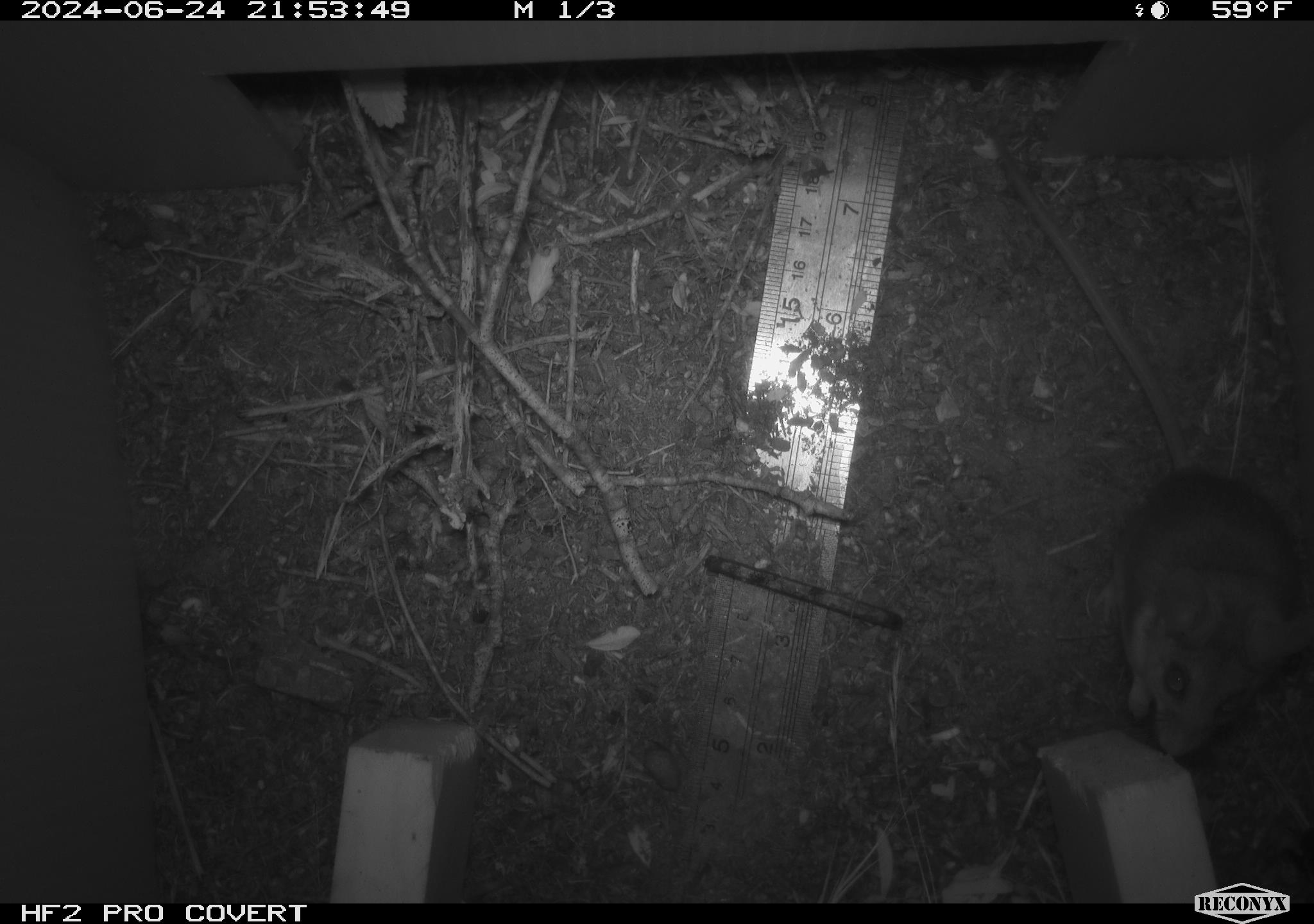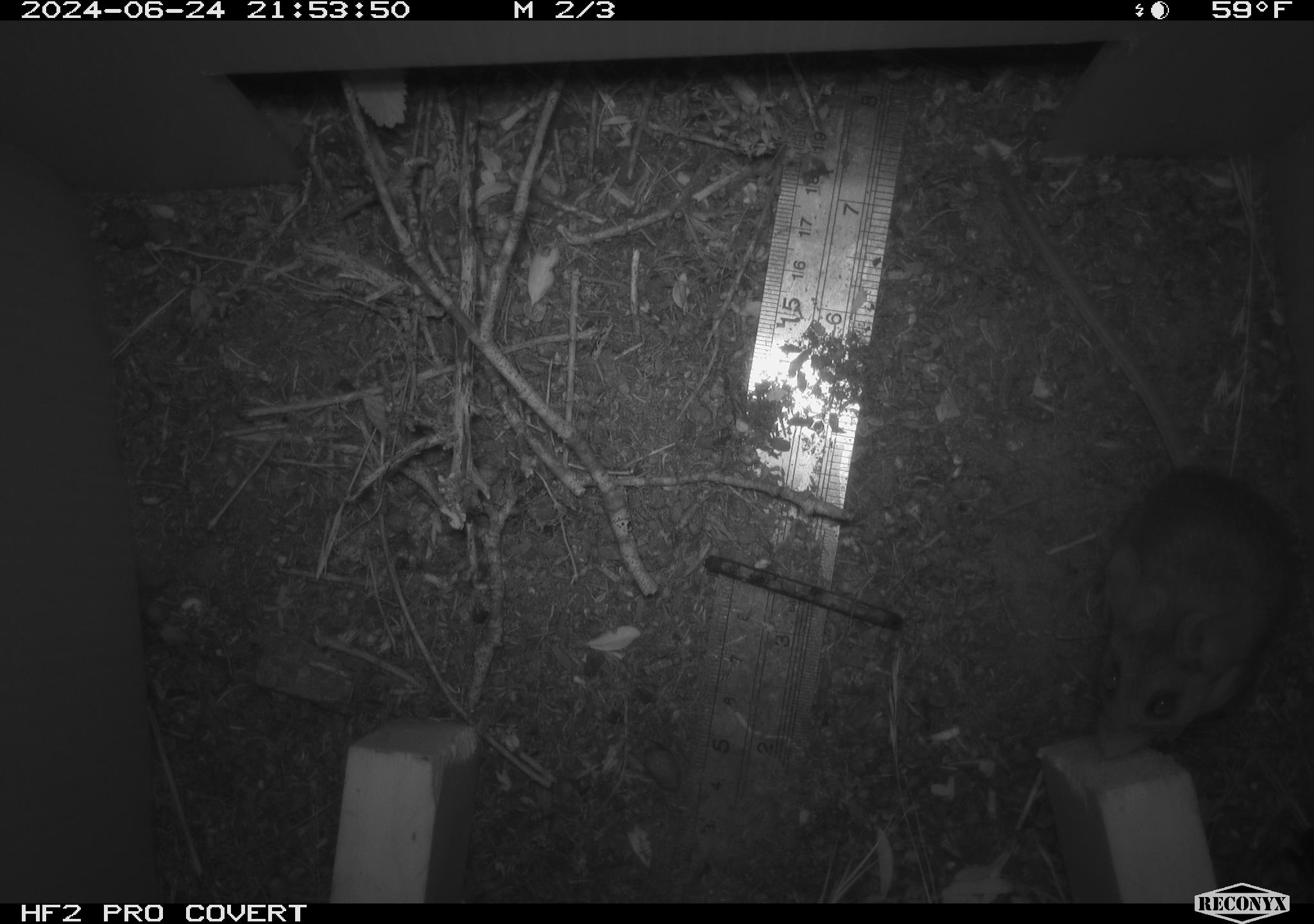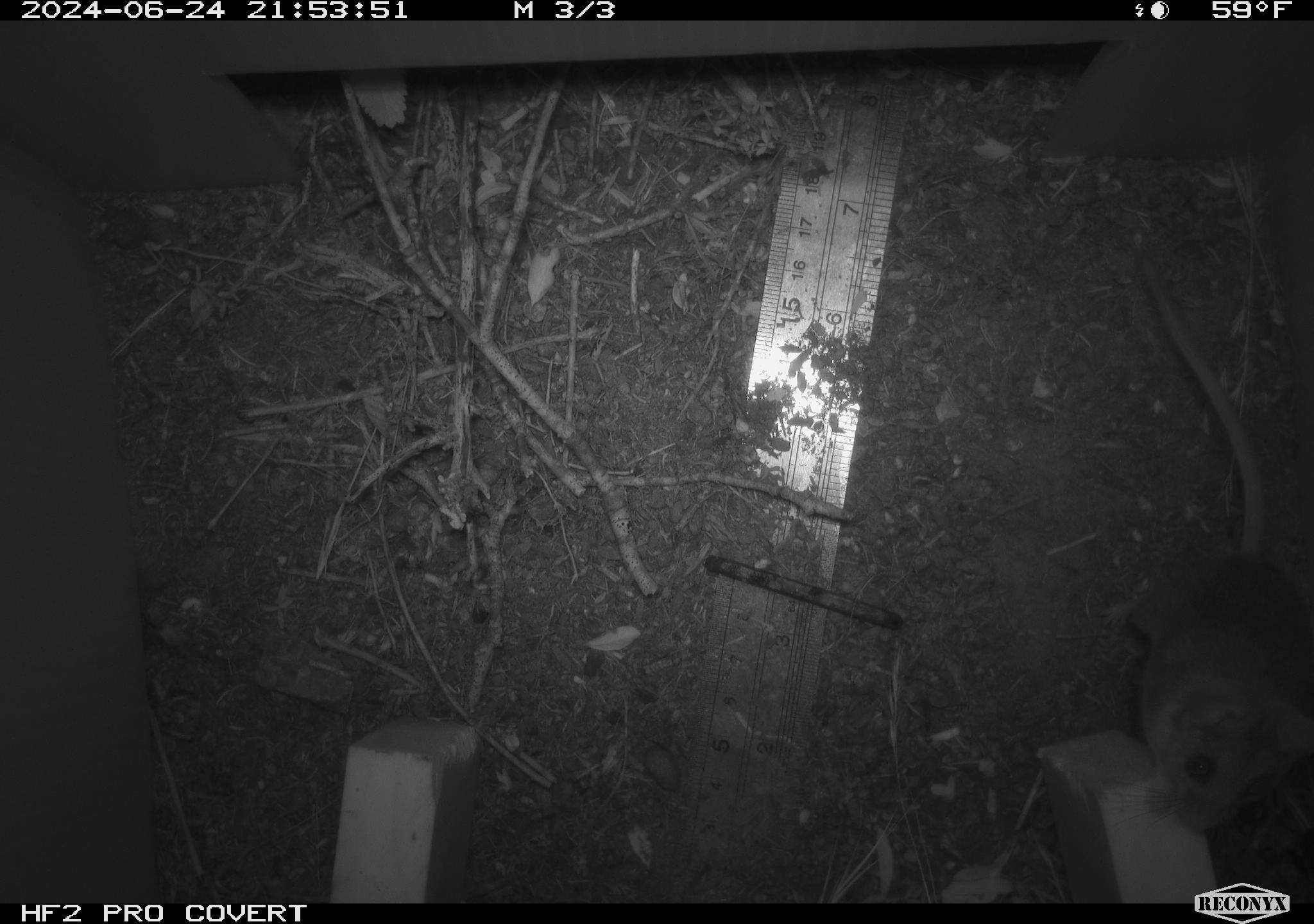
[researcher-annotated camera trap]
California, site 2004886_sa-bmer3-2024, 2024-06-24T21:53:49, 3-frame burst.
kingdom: Animalia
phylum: Chordata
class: Mammalia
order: Rodentia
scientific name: Rodentia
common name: mouse species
Mouse species (Rodentia).